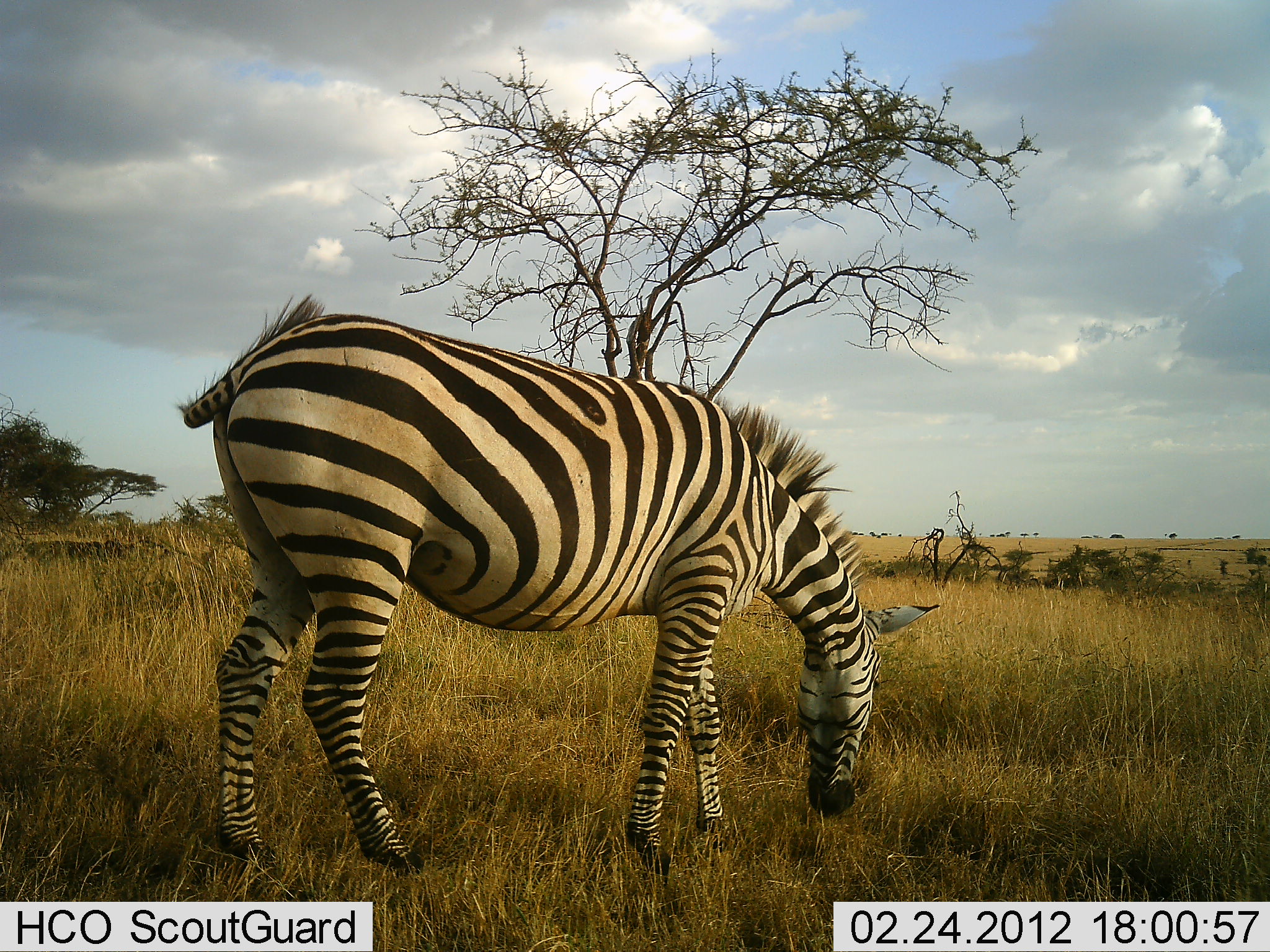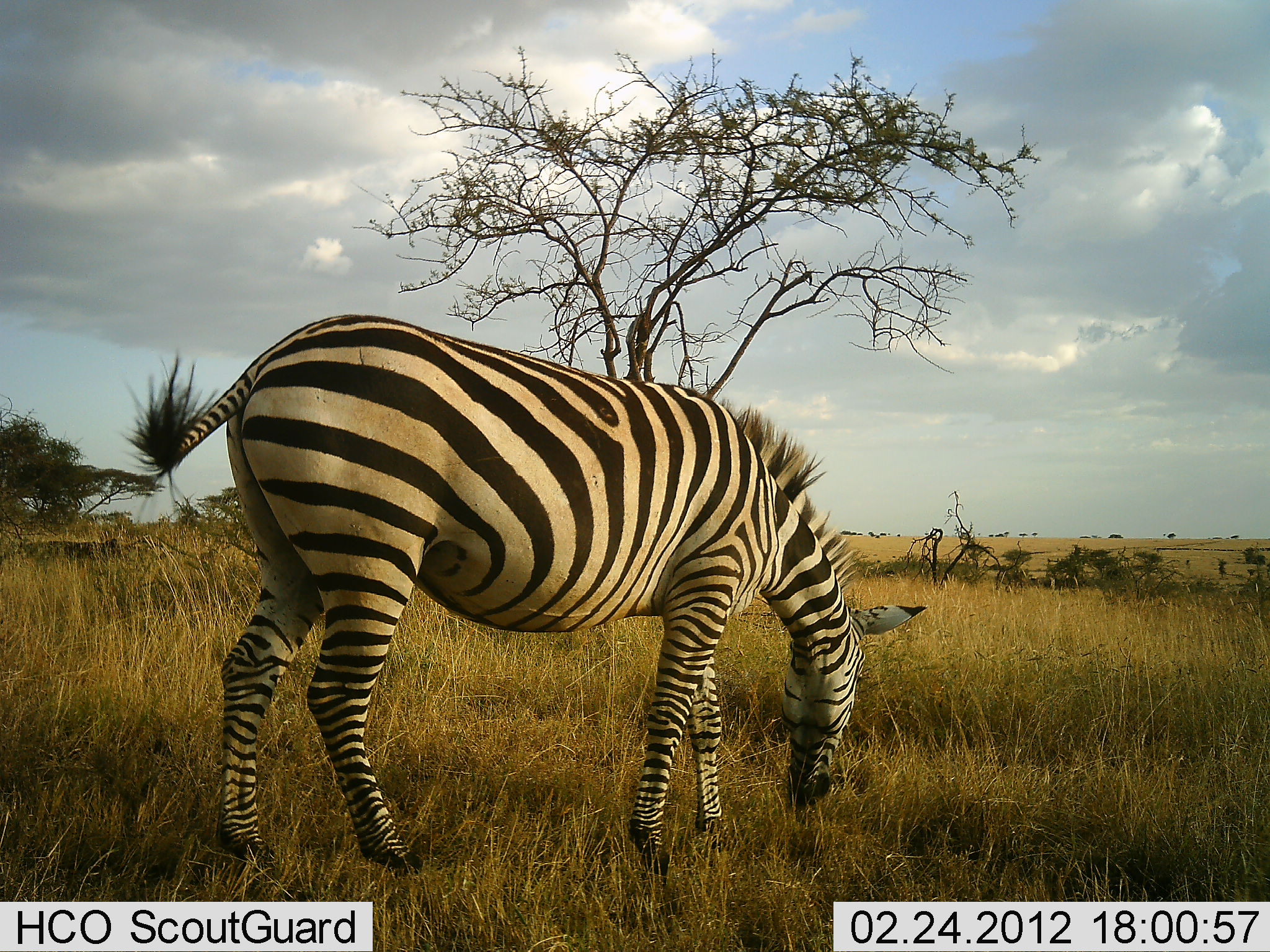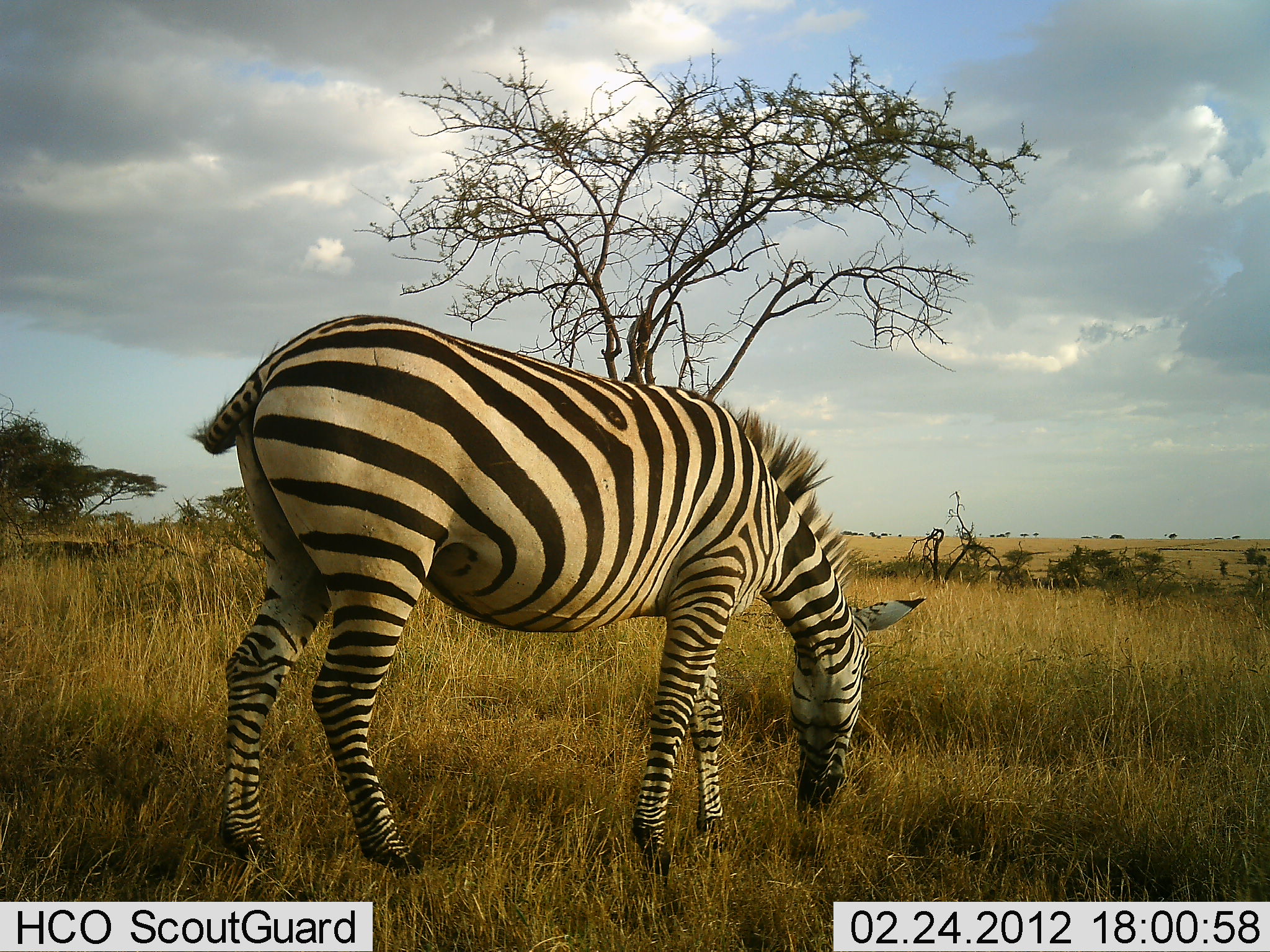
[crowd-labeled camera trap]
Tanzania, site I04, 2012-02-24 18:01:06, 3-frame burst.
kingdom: Animalia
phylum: Chordata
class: Mammalia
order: Perissodactyla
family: Equidae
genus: Equus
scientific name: Equus quagga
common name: plains zebra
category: zebra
Zebra (plains zebra) (Equus quagga), count 1. Behavior (volunteer vote fractions): standing 0%, resting 0%, moving 0%, interacting 0%. Young present (vote fraction): 0%. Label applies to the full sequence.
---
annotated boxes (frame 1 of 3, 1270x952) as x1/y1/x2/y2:
animal: 177/294/944/881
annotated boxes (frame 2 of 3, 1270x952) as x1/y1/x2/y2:
animal: 121/312/930/887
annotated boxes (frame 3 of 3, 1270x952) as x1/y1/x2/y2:
animal: 184/312/931/886